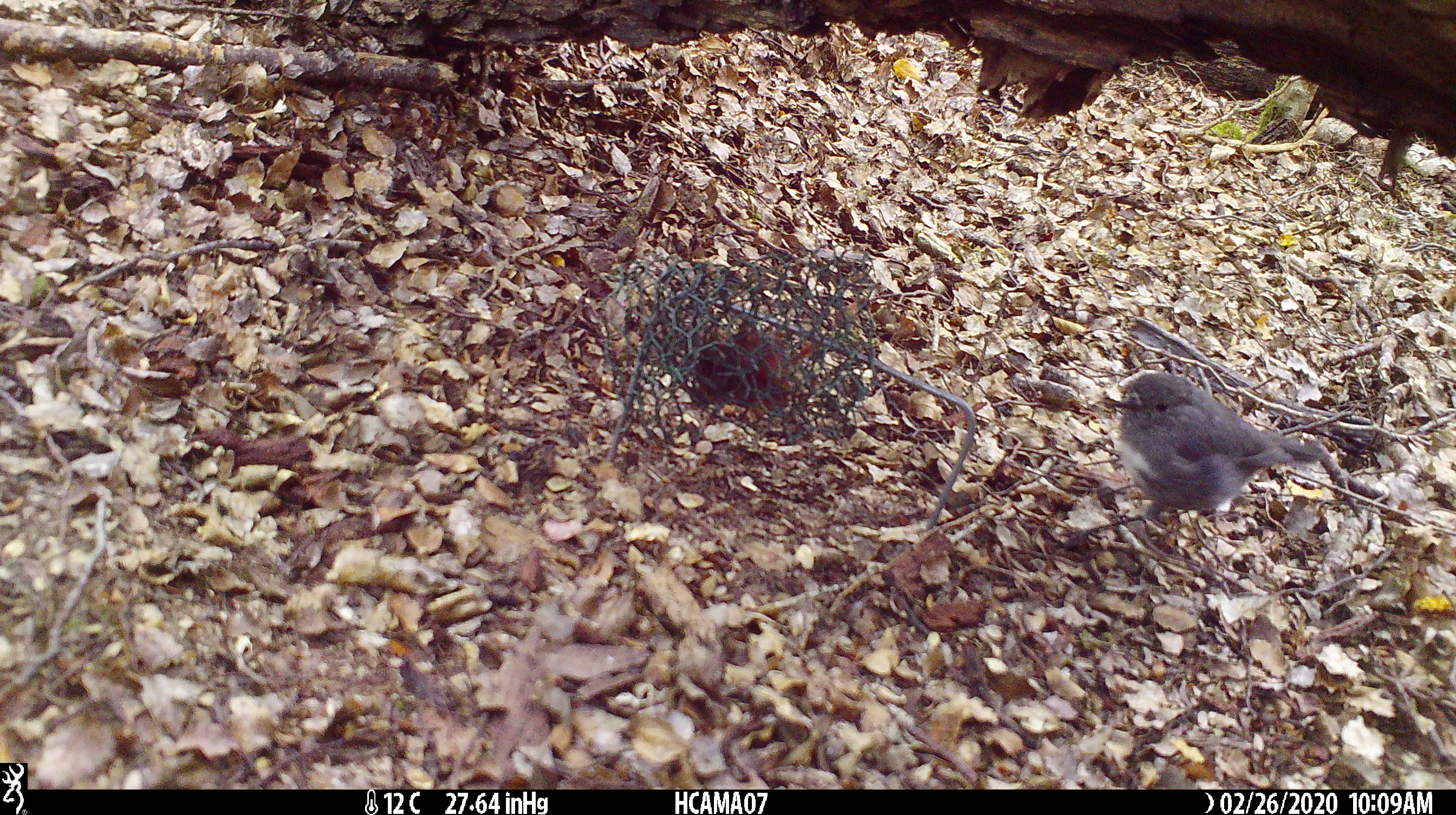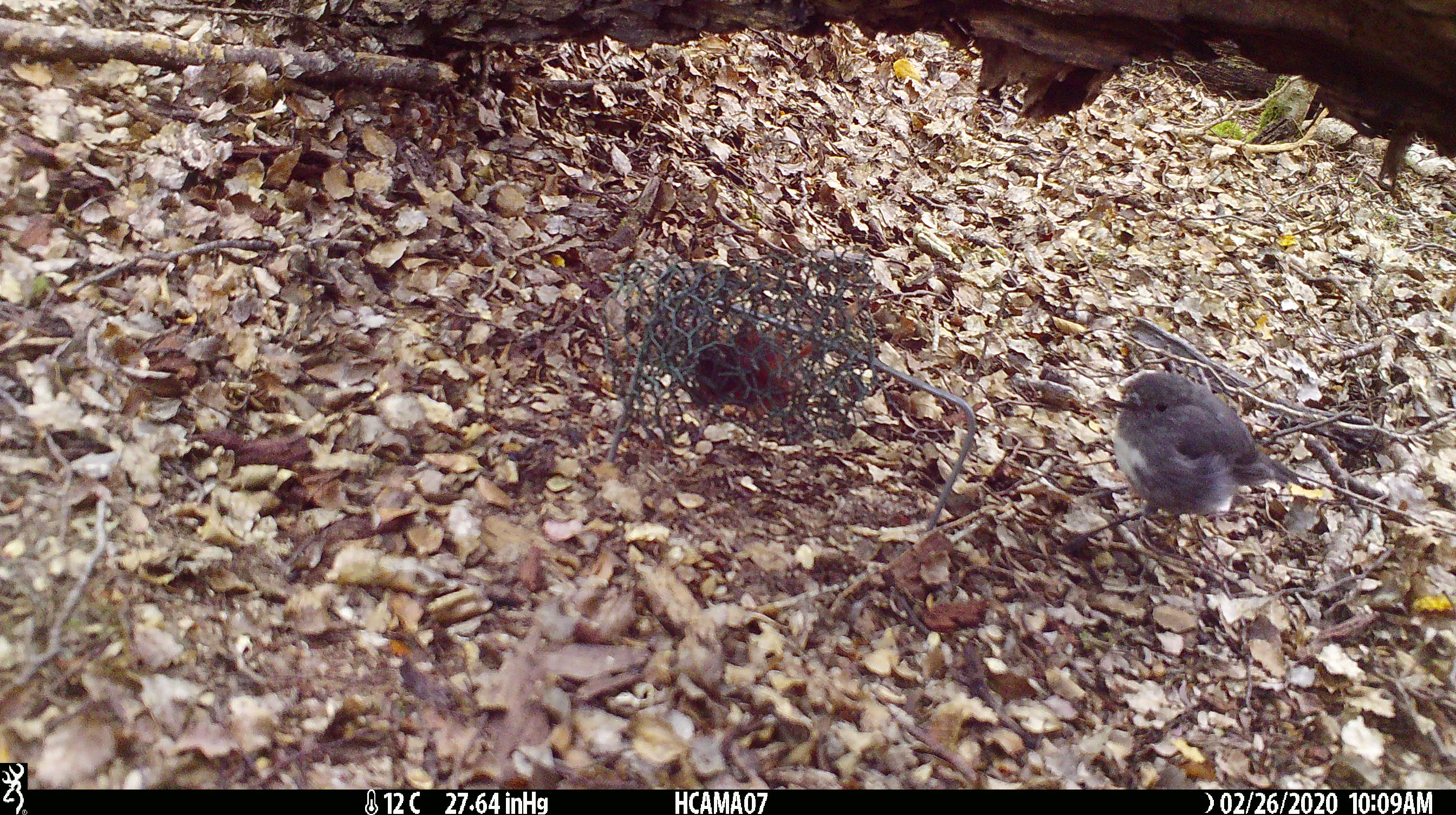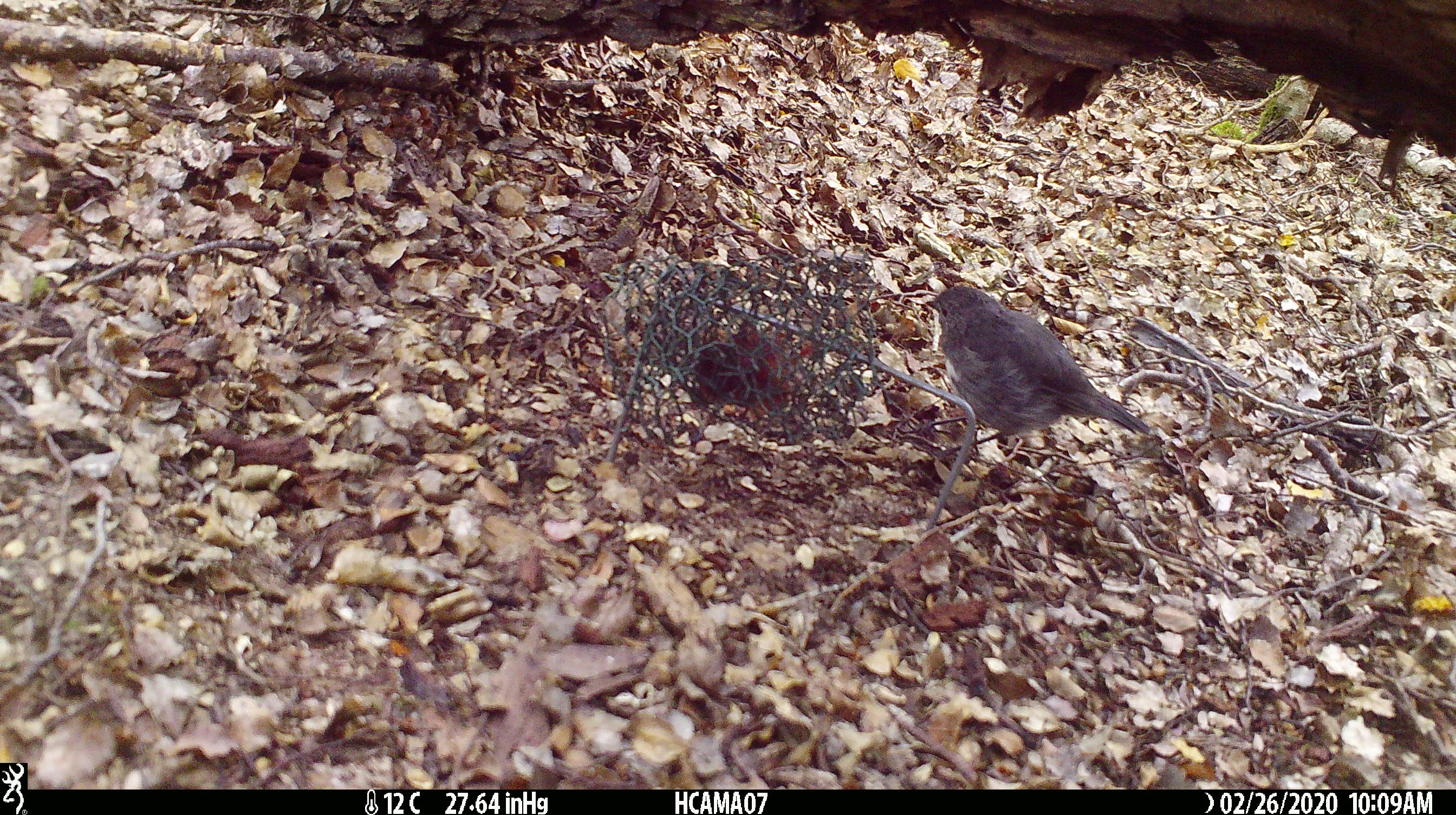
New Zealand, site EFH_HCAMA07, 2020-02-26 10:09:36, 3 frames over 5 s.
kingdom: Animalia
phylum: Chordata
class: Aves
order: Passeriformes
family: Petroicidae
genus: Petroica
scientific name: Petroica australis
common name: new zealand robin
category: robin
Robin (new zealand robin) (Petroica australis).